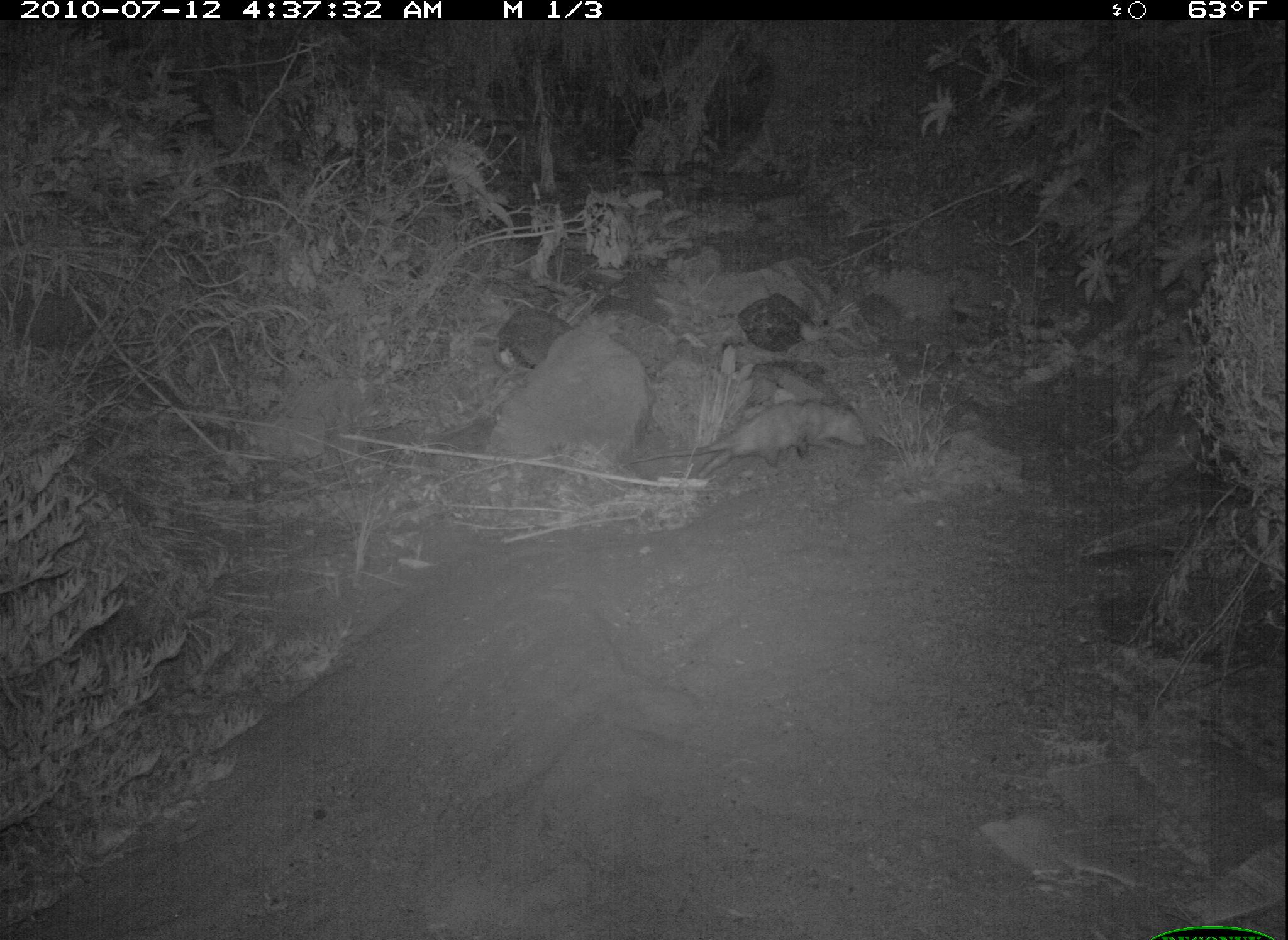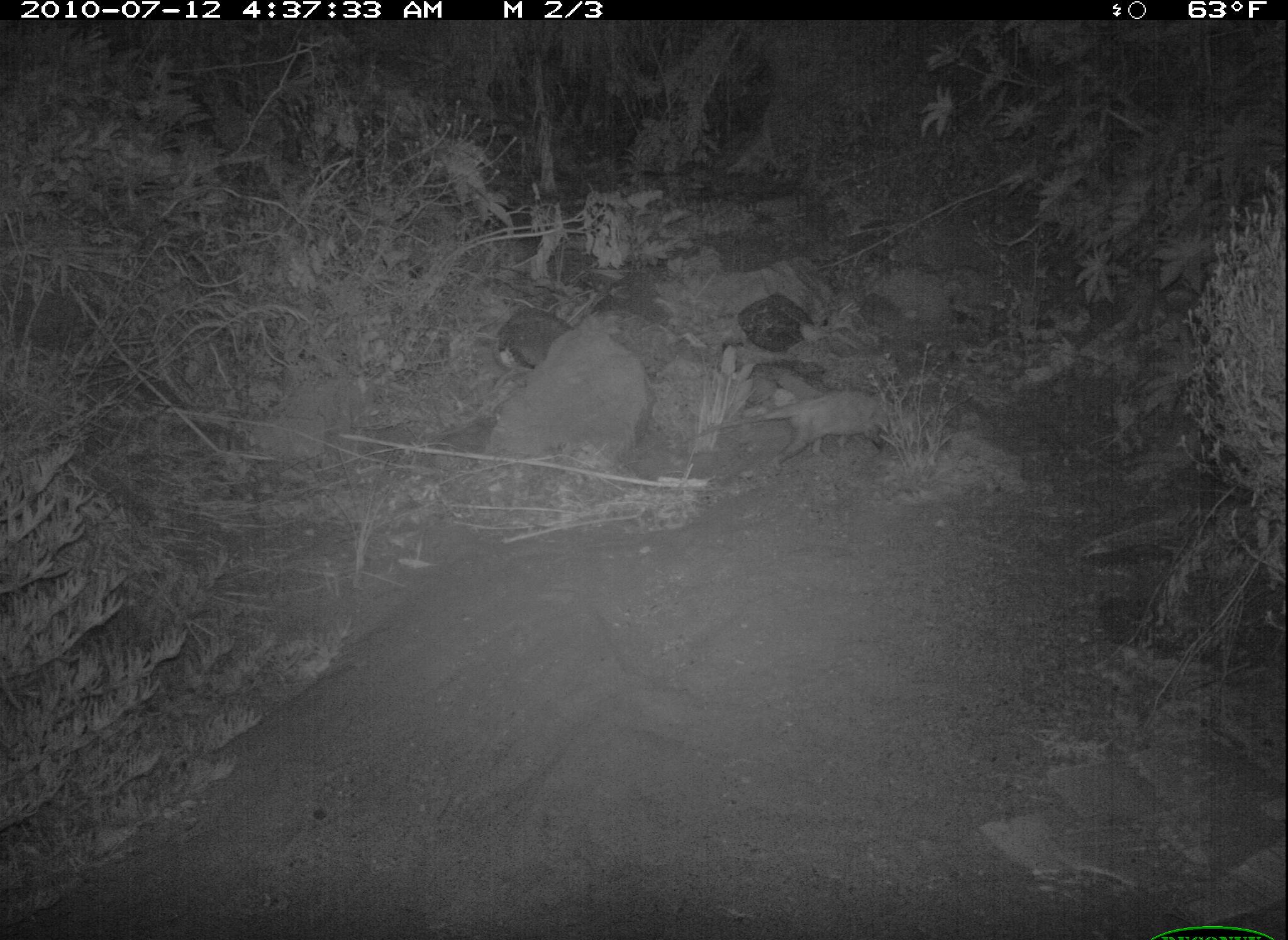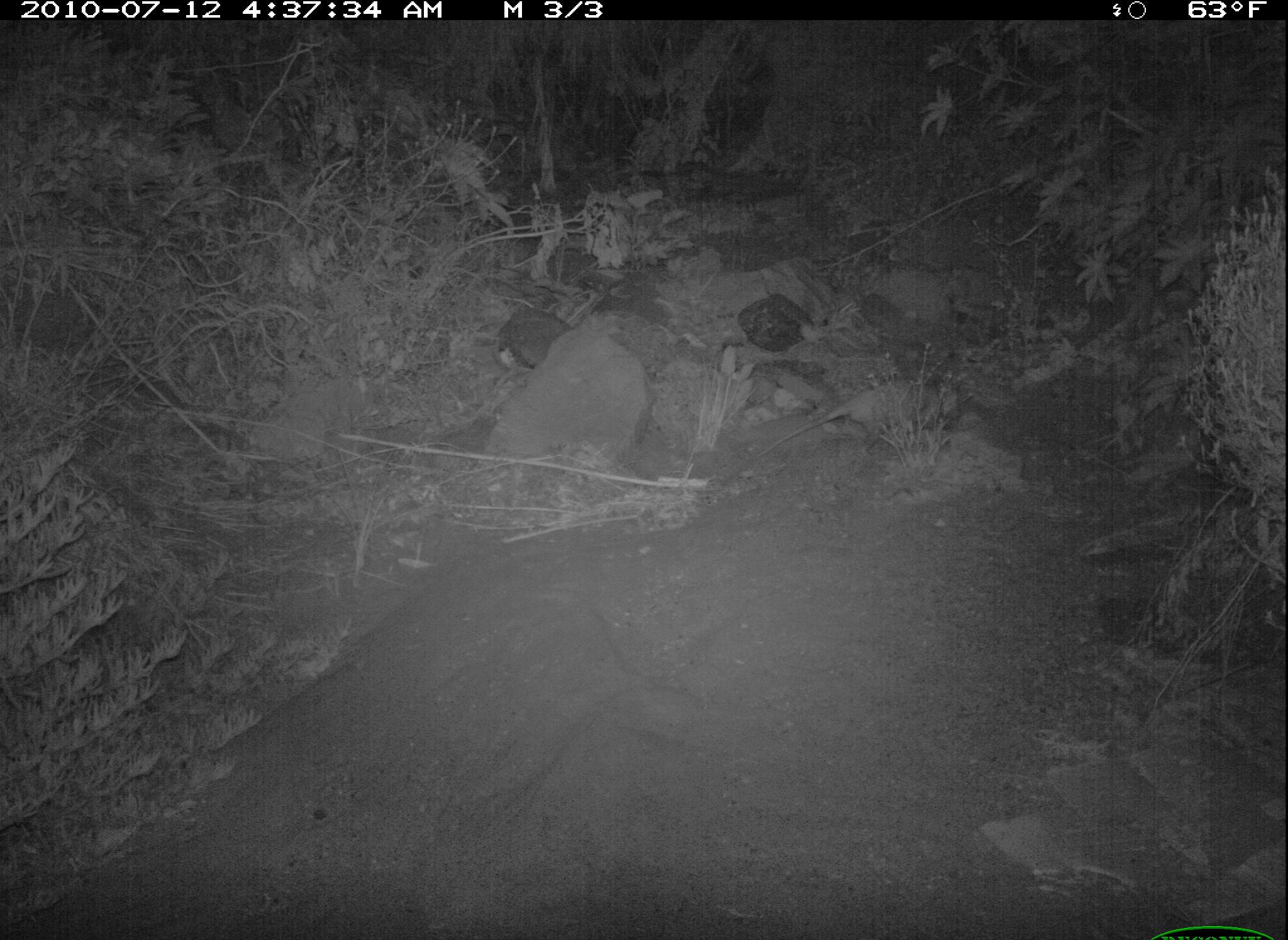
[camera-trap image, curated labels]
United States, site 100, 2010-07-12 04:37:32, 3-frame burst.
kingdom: Animalia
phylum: Chordata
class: Mammalia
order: Didelphimorphia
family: Didelphidae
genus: Didelphis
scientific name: Didelphis virginiana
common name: virginia opossum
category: opossum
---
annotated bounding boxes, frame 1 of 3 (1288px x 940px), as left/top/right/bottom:
opossum: 612/385/890/491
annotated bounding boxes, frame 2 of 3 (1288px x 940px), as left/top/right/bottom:
opossum: 683/374/937/470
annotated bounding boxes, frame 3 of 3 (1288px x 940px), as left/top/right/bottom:
opossum: 739/374/966/475